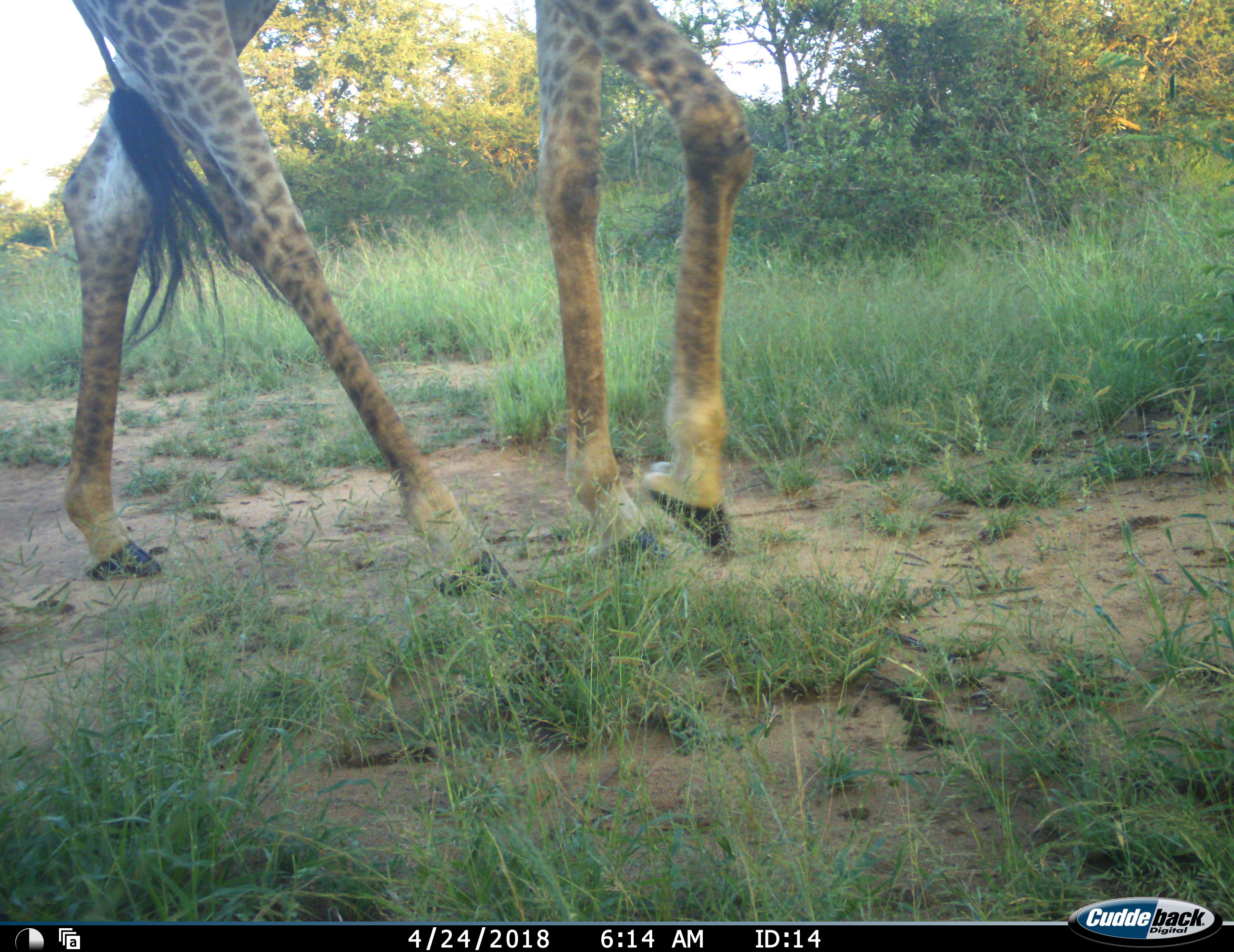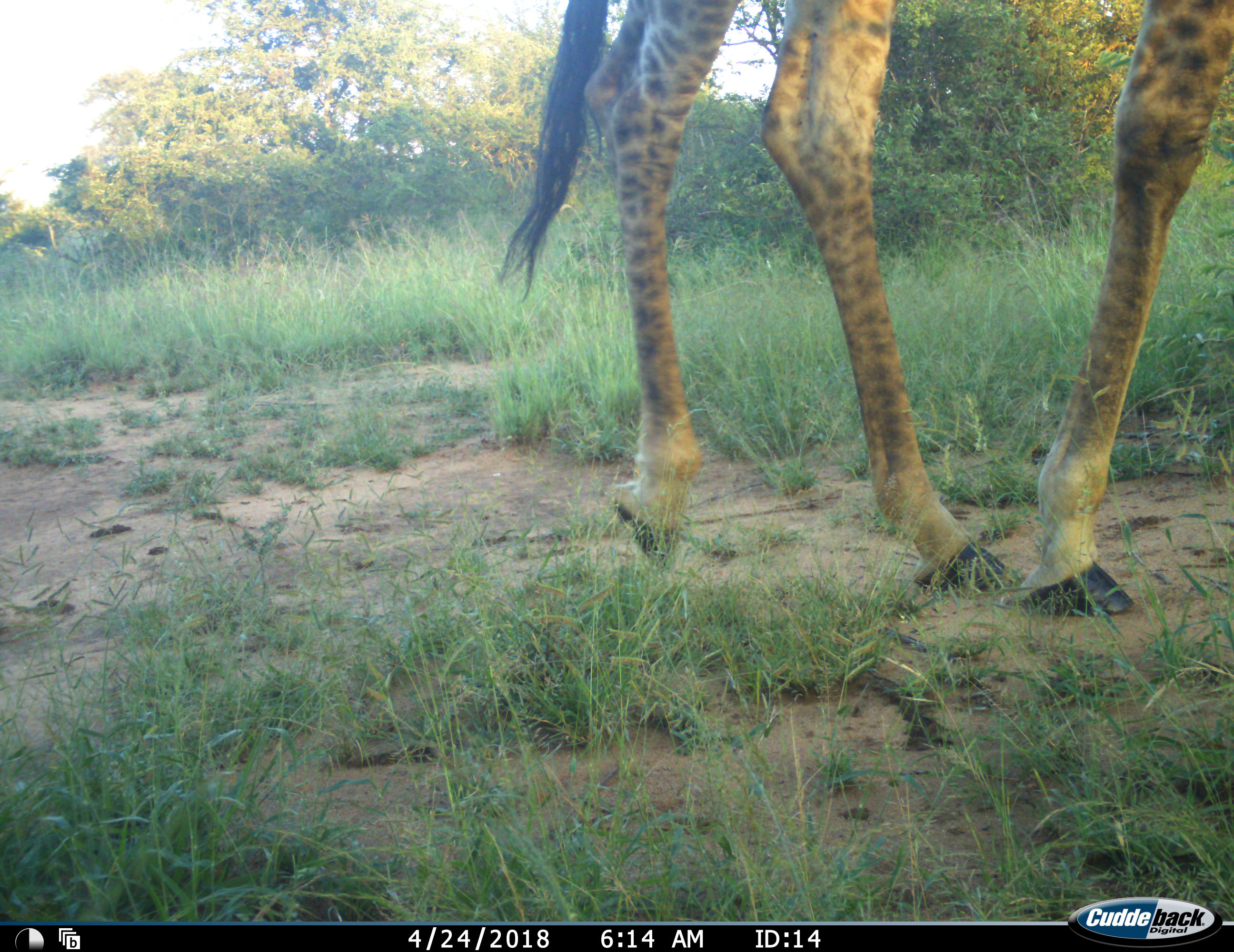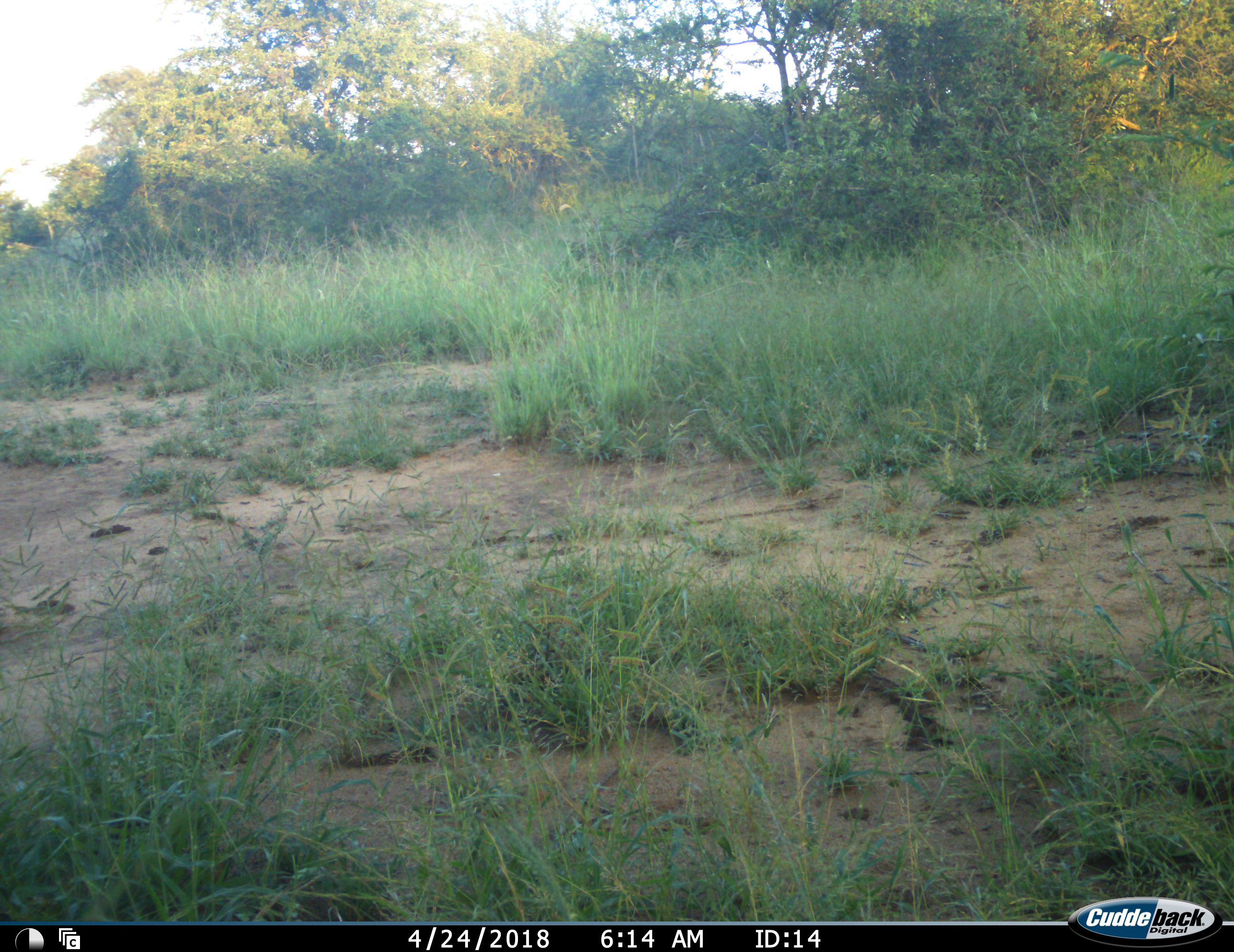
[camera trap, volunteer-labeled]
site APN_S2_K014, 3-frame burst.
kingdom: Animalia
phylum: Chordata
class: Mammalia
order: Artiodactyla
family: Giraffidae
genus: Giraffa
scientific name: Giraffa camelopardalis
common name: giraffe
Giraffe (Giraffa camelopardalis), count 1. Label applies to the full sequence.